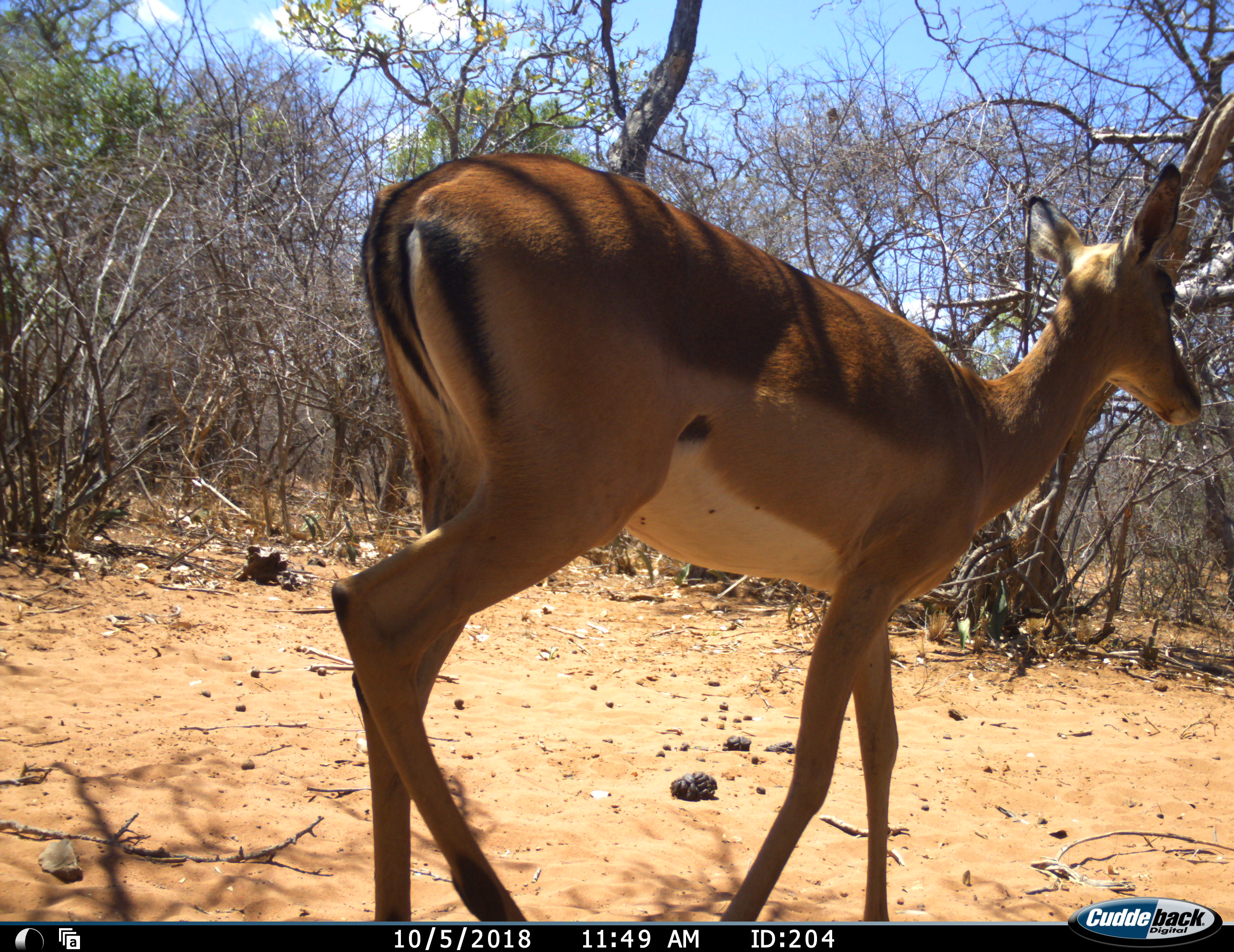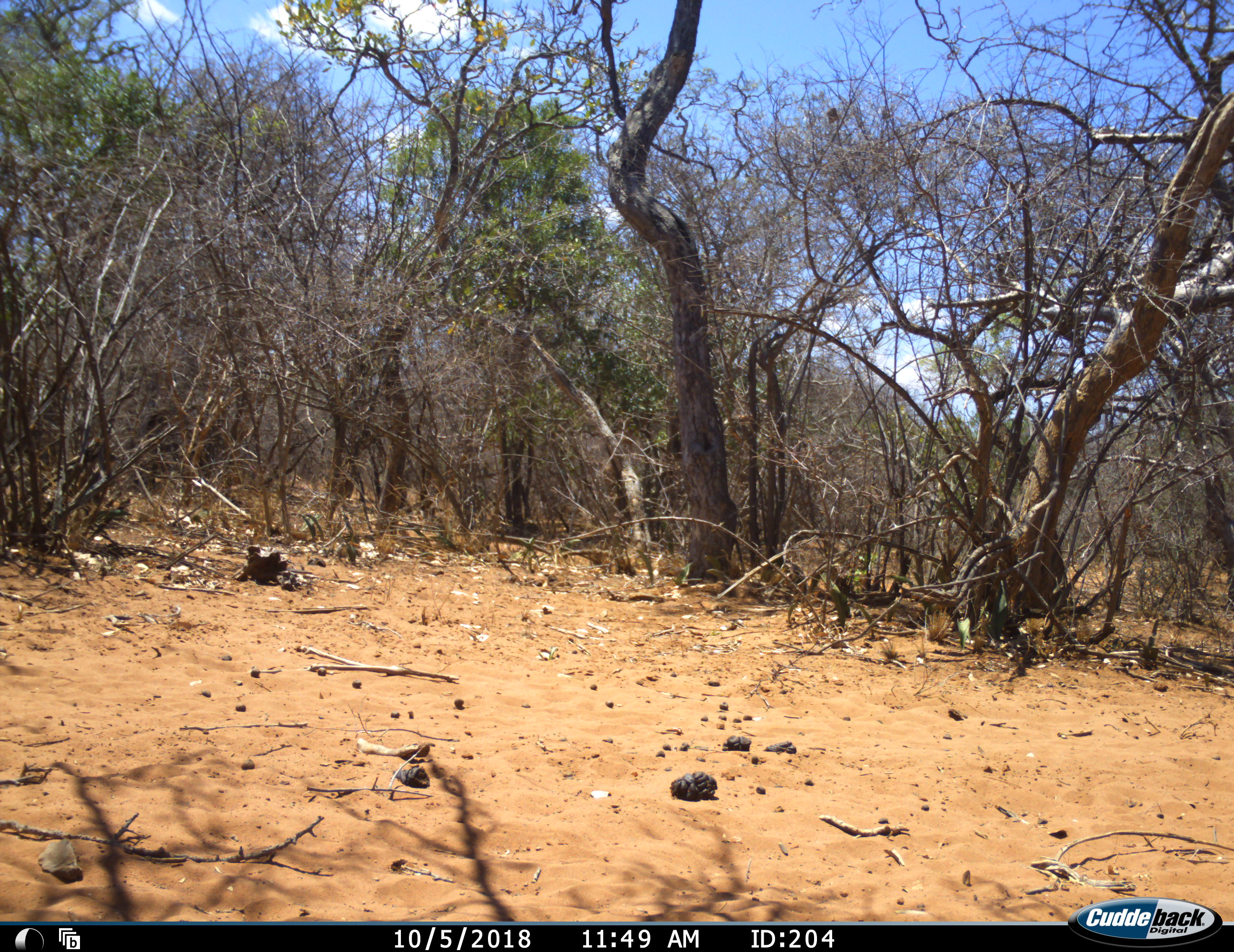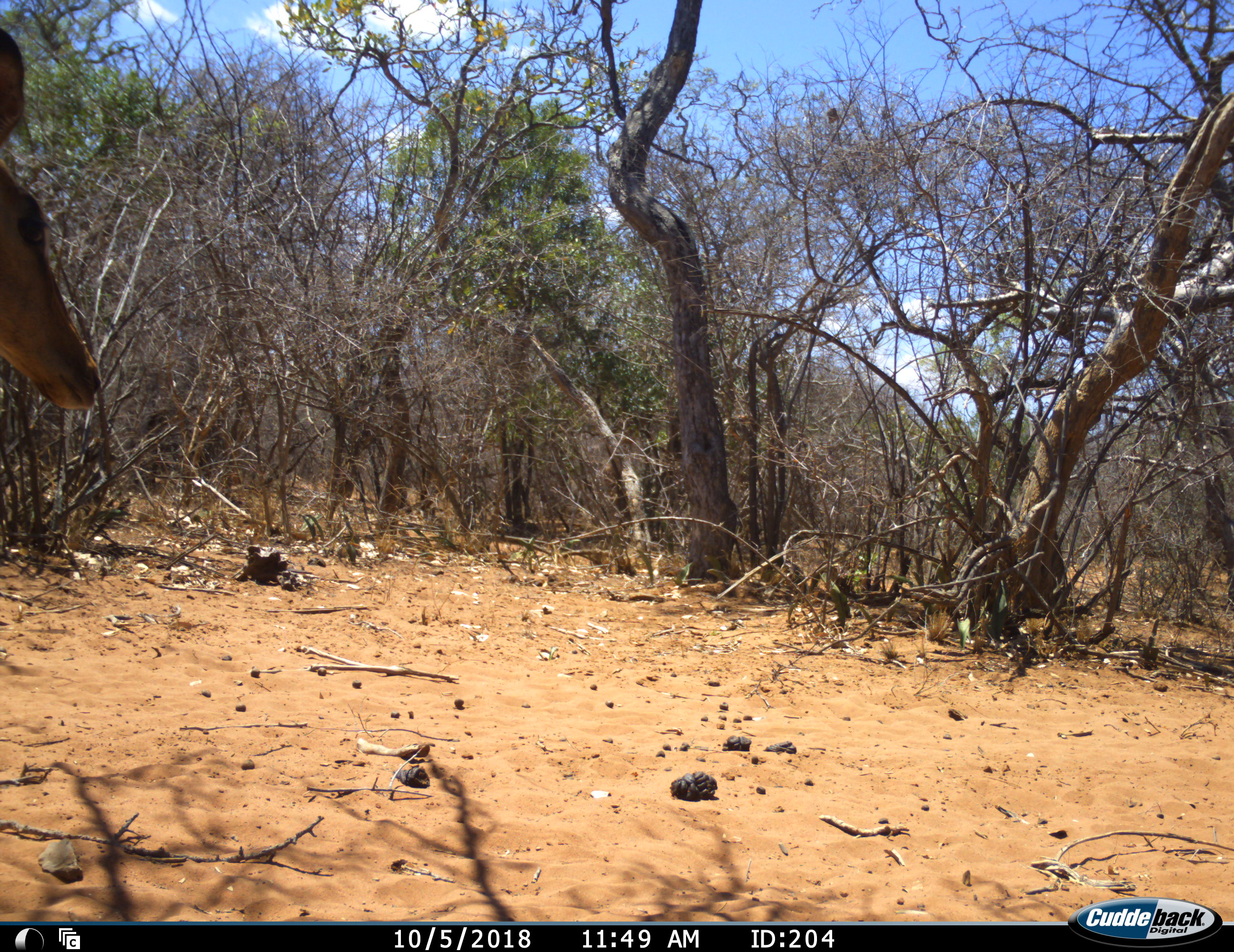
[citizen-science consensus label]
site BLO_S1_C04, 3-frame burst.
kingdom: Animalia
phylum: Chordata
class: Mammalia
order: Artiodactyla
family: Bovidae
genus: Aepyceros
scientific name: Aepyceros melampus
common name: impala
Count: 1.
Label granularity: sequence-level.